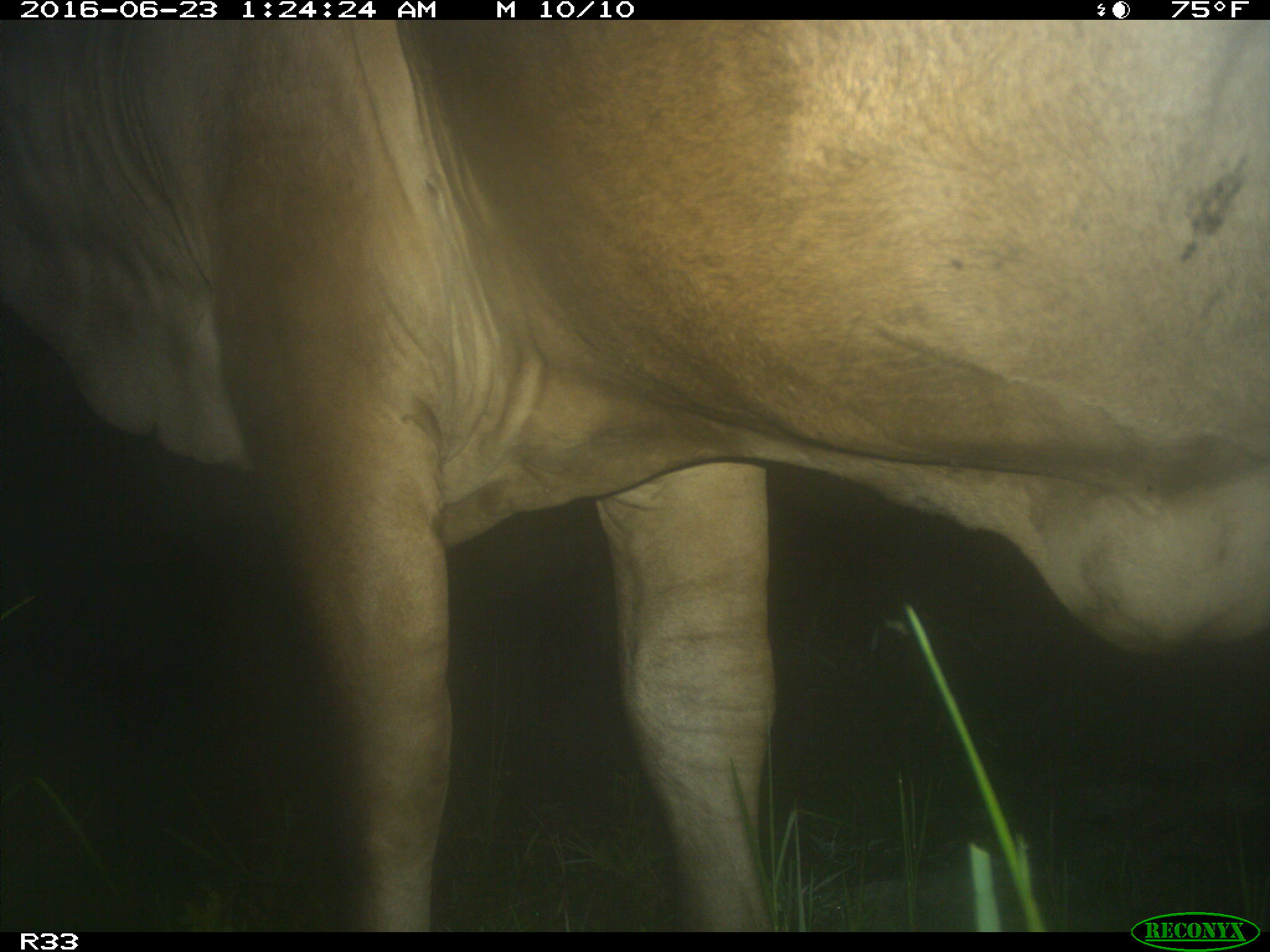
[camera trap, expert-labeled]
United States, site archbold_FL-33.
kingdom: Animalia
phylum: Chordata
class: Mammalia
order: Artiodactyla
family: Bovidae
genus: Bos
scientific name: Bos taurus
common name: domestic cow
Bos taurus (domestic cow).